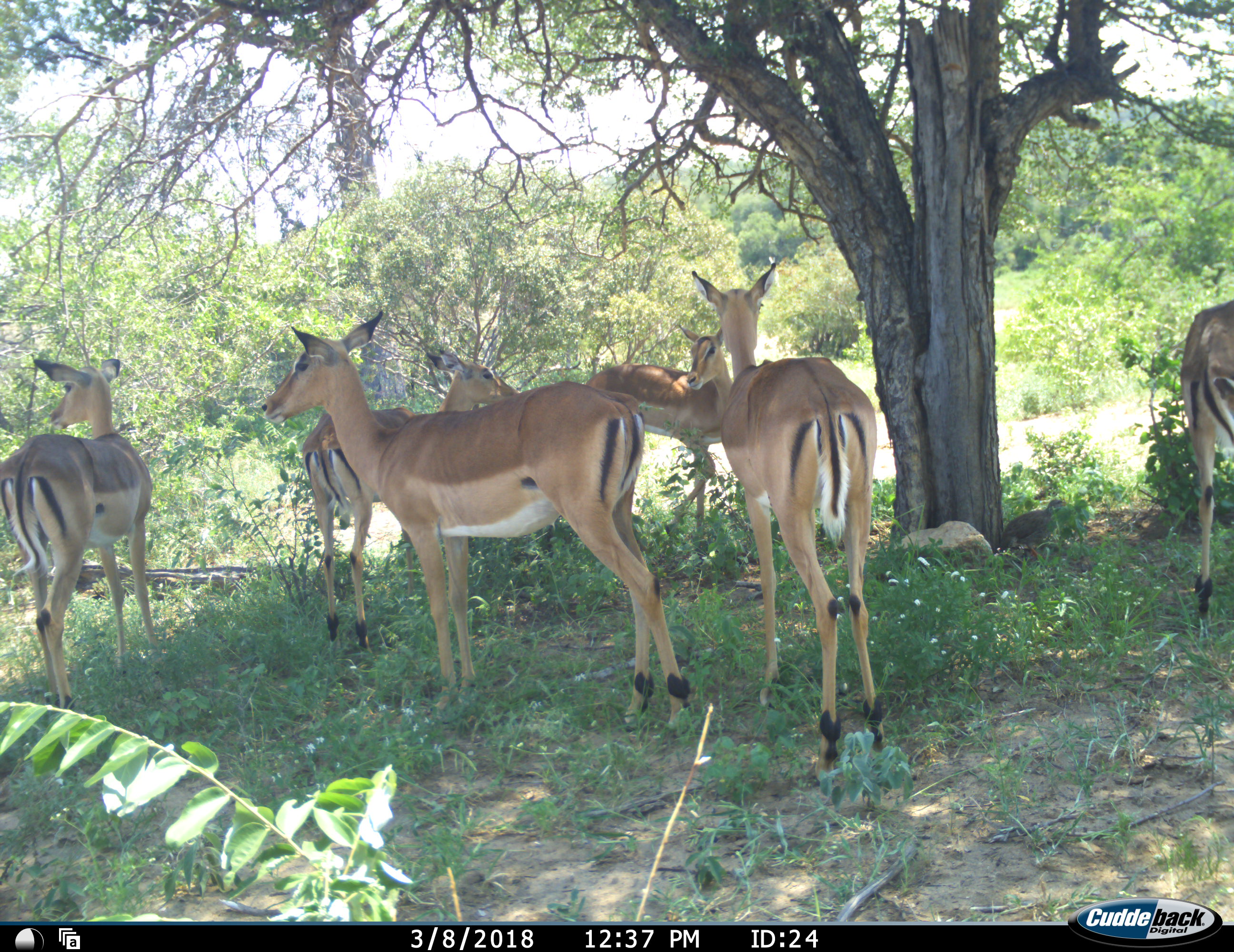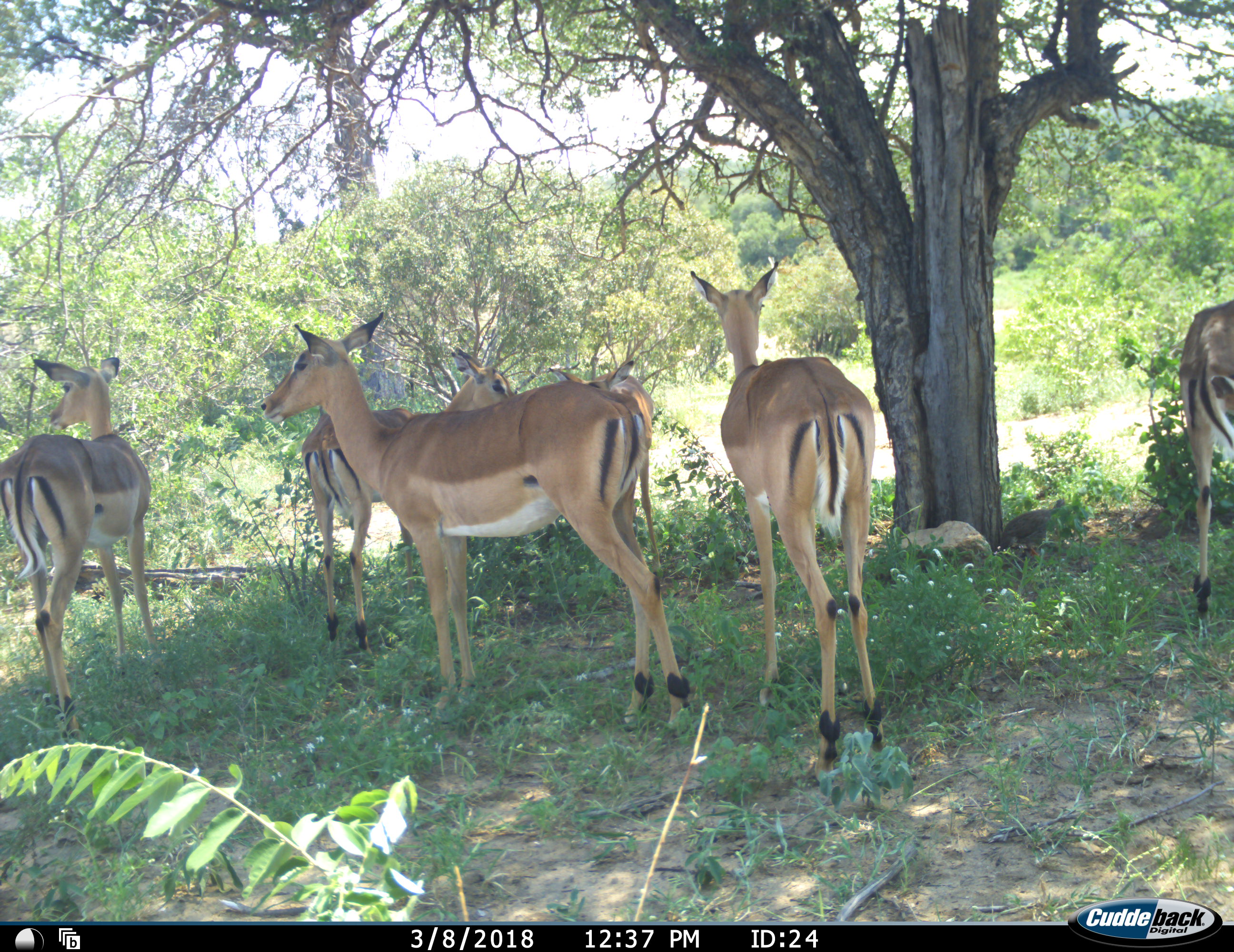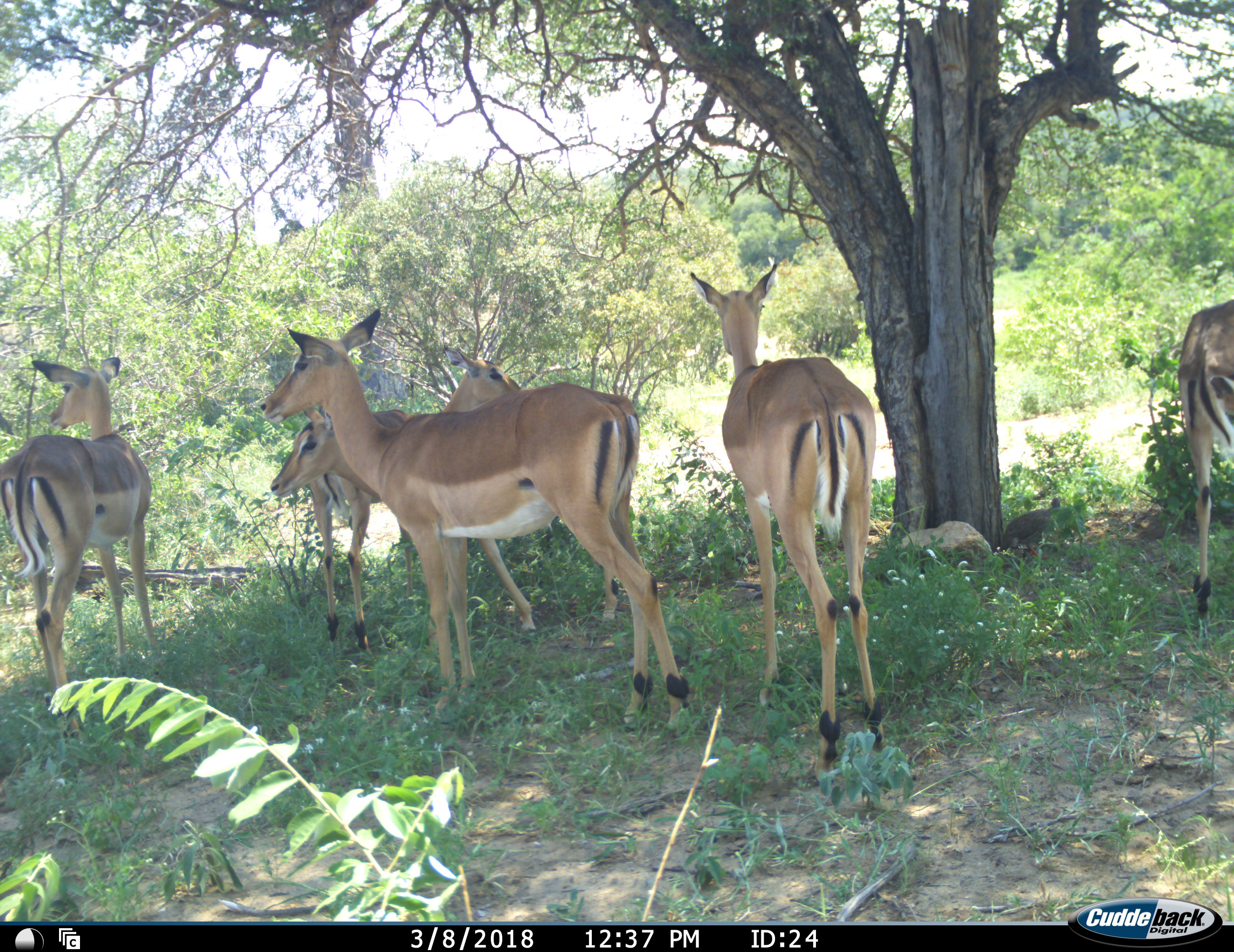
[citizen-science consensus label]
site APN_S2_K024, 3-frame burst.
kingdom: Animalia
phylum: Chordata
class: Mammalia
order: Artiodactyla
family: Bovidae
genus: Aepyceros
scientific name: Aepyceros melampus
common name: impala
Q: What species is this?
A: Impala (Aepyceros melampus).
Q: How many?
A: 6.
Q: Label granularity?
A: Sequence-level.